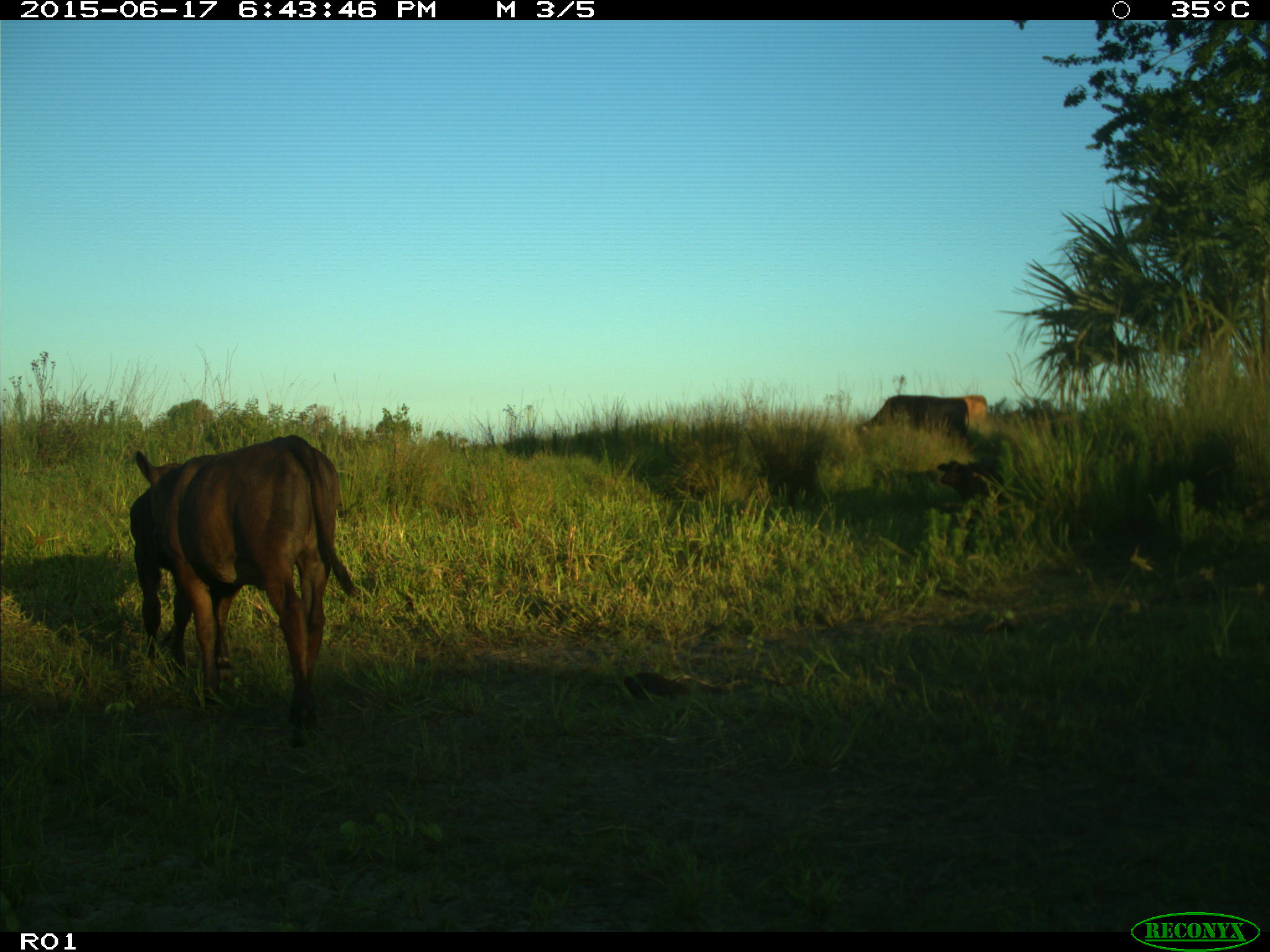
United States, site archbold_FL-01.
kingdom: Animalia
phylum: Chordata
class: Mammalia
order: Artiodactyla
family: Bovidae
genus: Bos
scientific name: Bos taurus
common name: domestic cow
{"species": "Bos taurus (domestic cow)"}